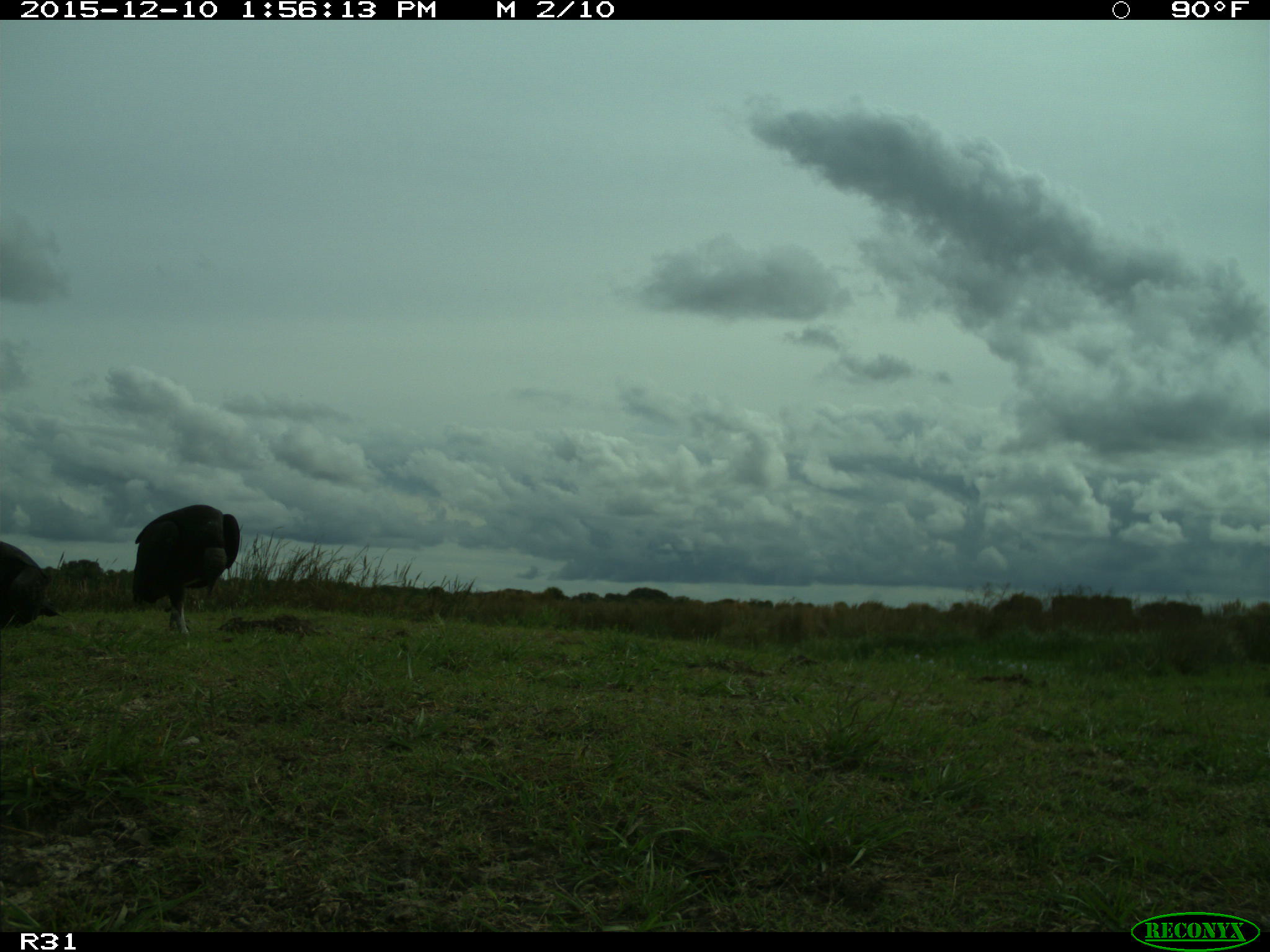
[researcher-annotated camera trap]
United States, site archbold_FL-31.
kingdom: Animalia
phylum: Chordata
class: Aves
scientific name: Aves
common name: birds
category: unidentified bird